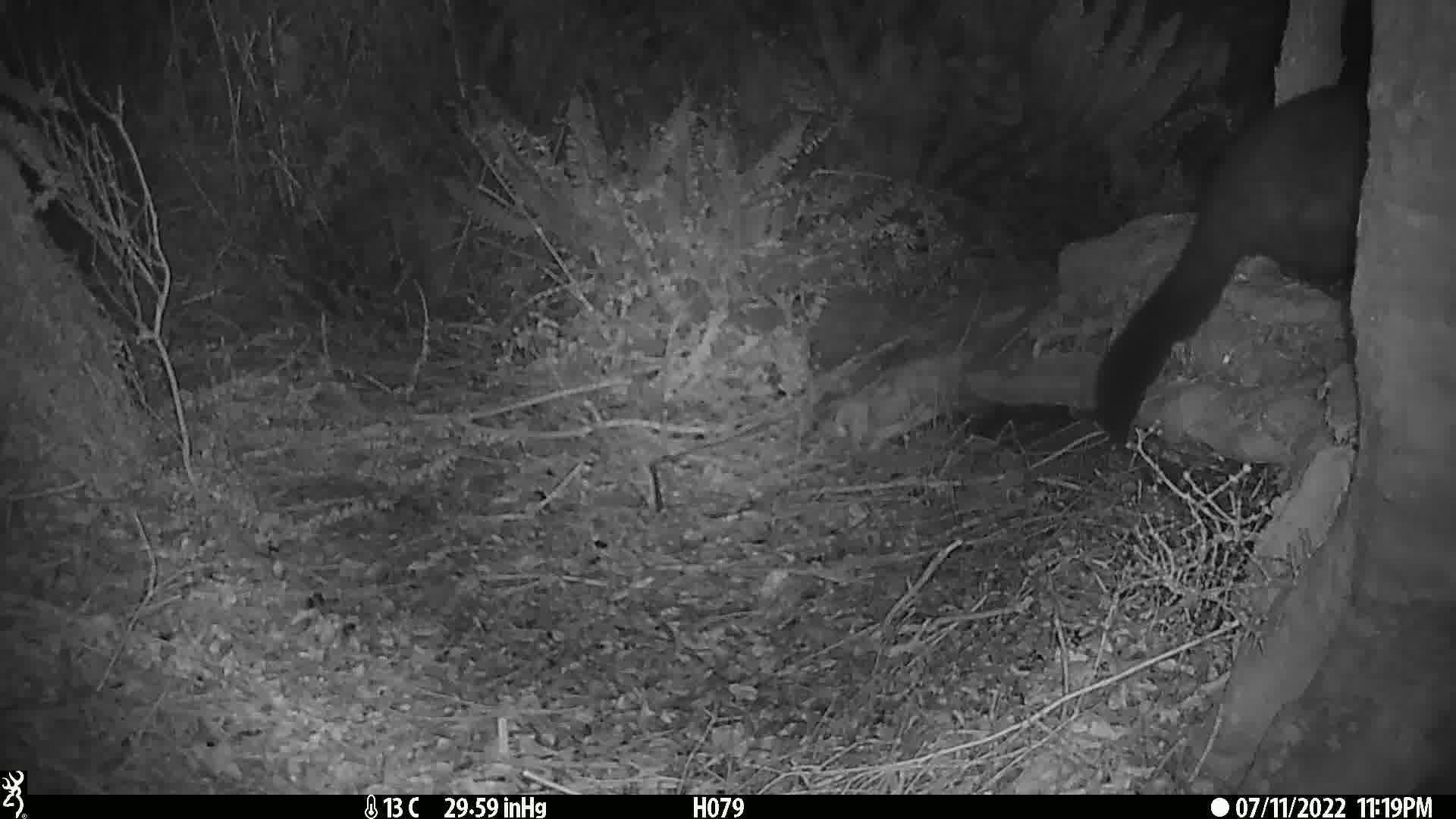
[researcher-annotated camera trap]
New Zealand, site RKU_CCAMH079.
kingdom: Animalia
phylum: Chordata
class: Mammalia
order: Diprotodontia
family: Phalangeridae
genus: Trichosurus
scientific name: Trichosurus vulpecula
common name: common brushtail possum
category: possum